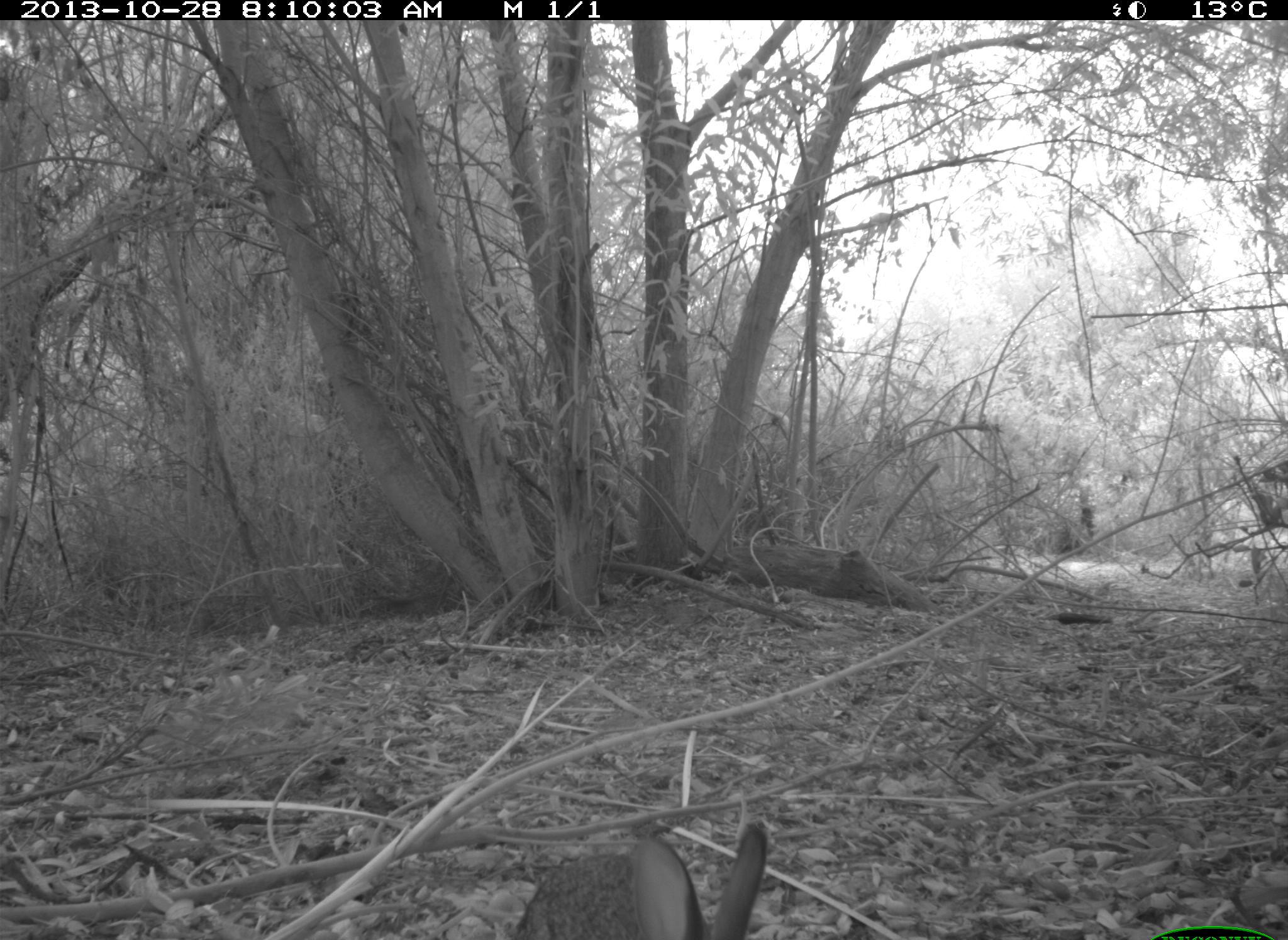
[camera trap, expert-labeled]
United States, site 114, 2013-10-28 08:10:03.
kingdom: Animalia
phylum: Chordata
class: Mammalia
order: Lagomorpha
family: Leporidae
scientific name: Leporidae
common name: rabbits and hares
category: rabbit